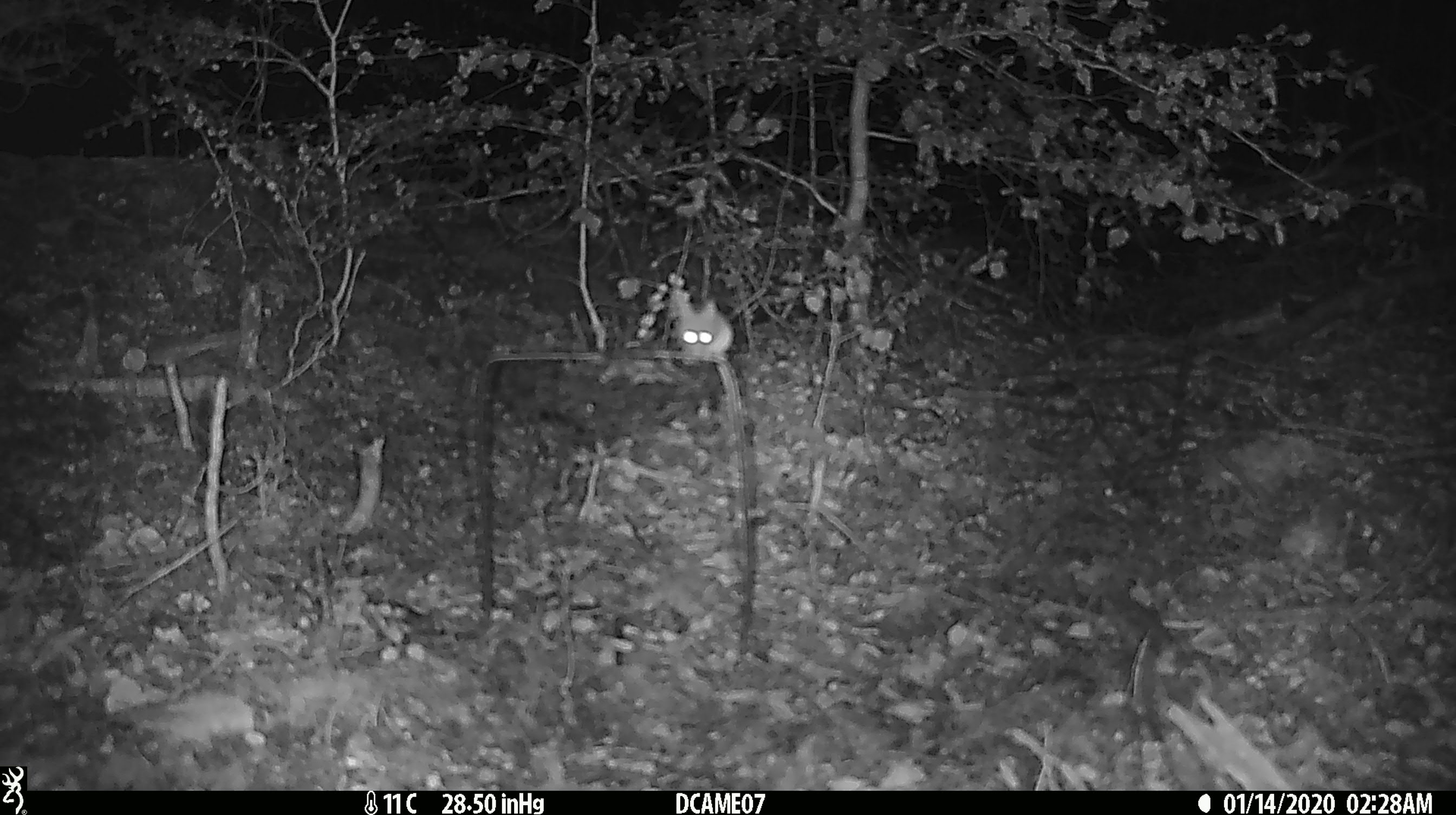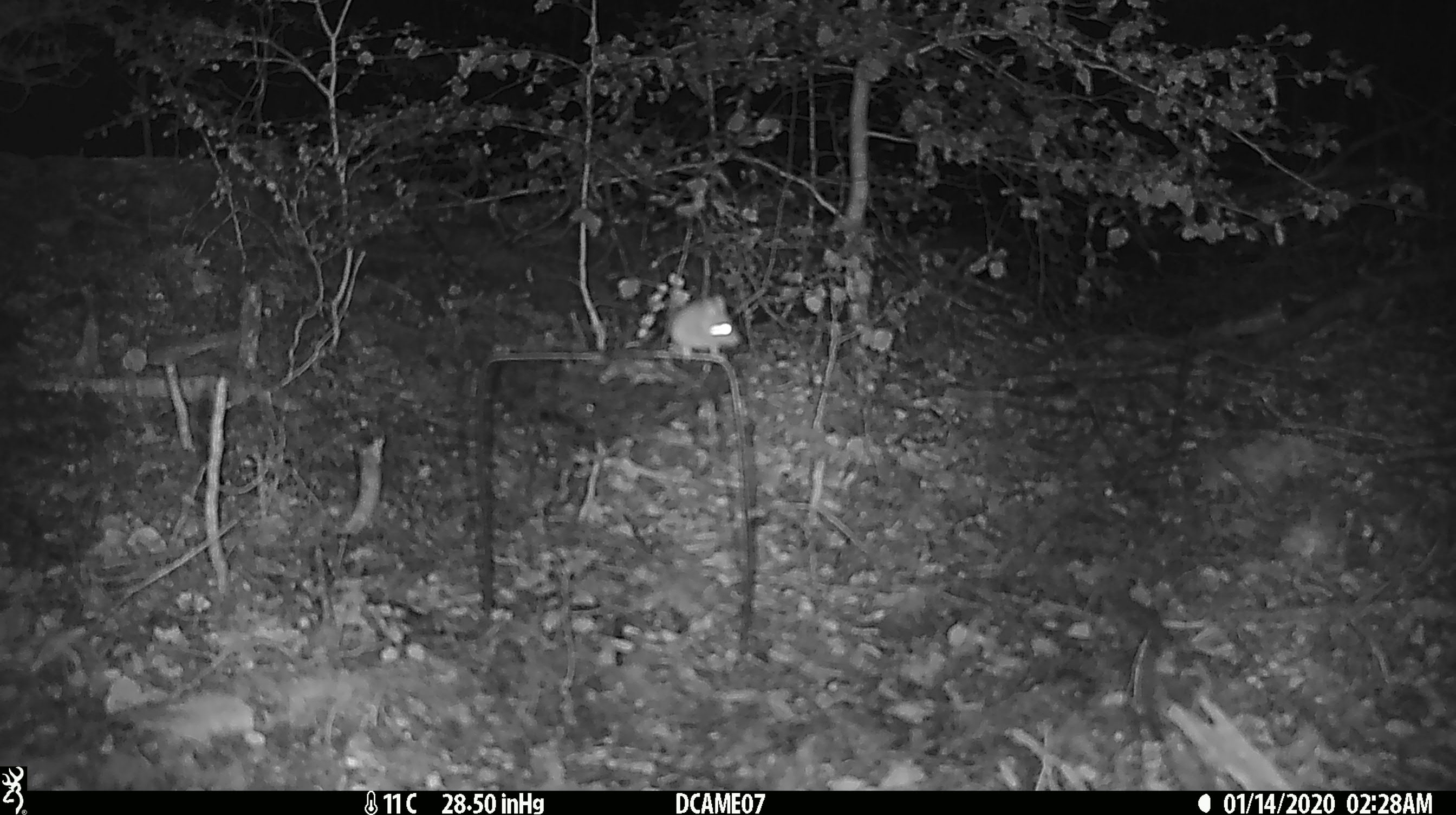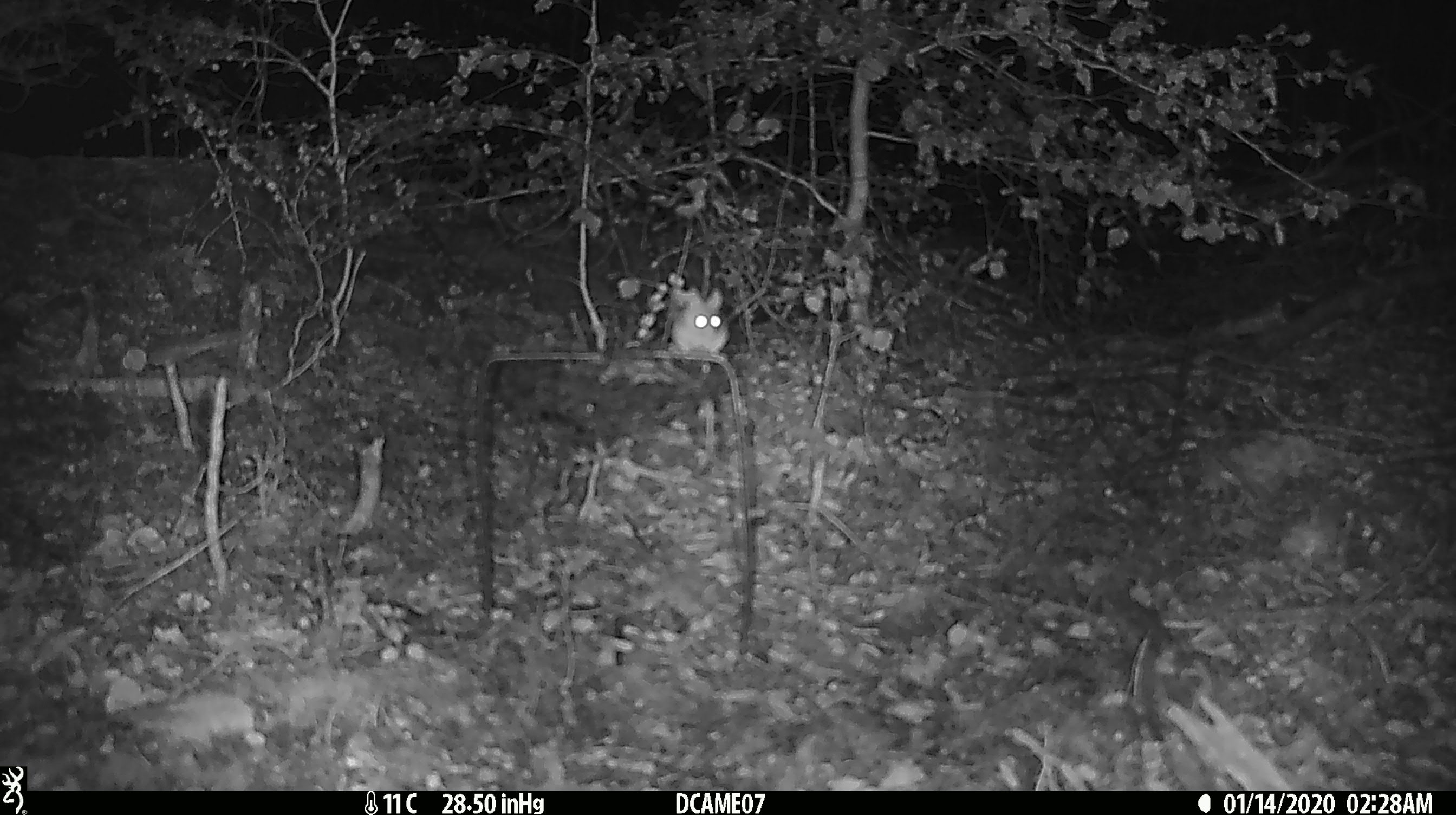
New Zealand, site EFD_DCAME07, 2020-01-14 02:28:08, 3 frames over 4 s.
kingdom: Animalia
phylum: Chordata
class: Mammalia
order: Rodentia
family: Muridae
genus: Mus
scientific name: Mus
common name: mouse